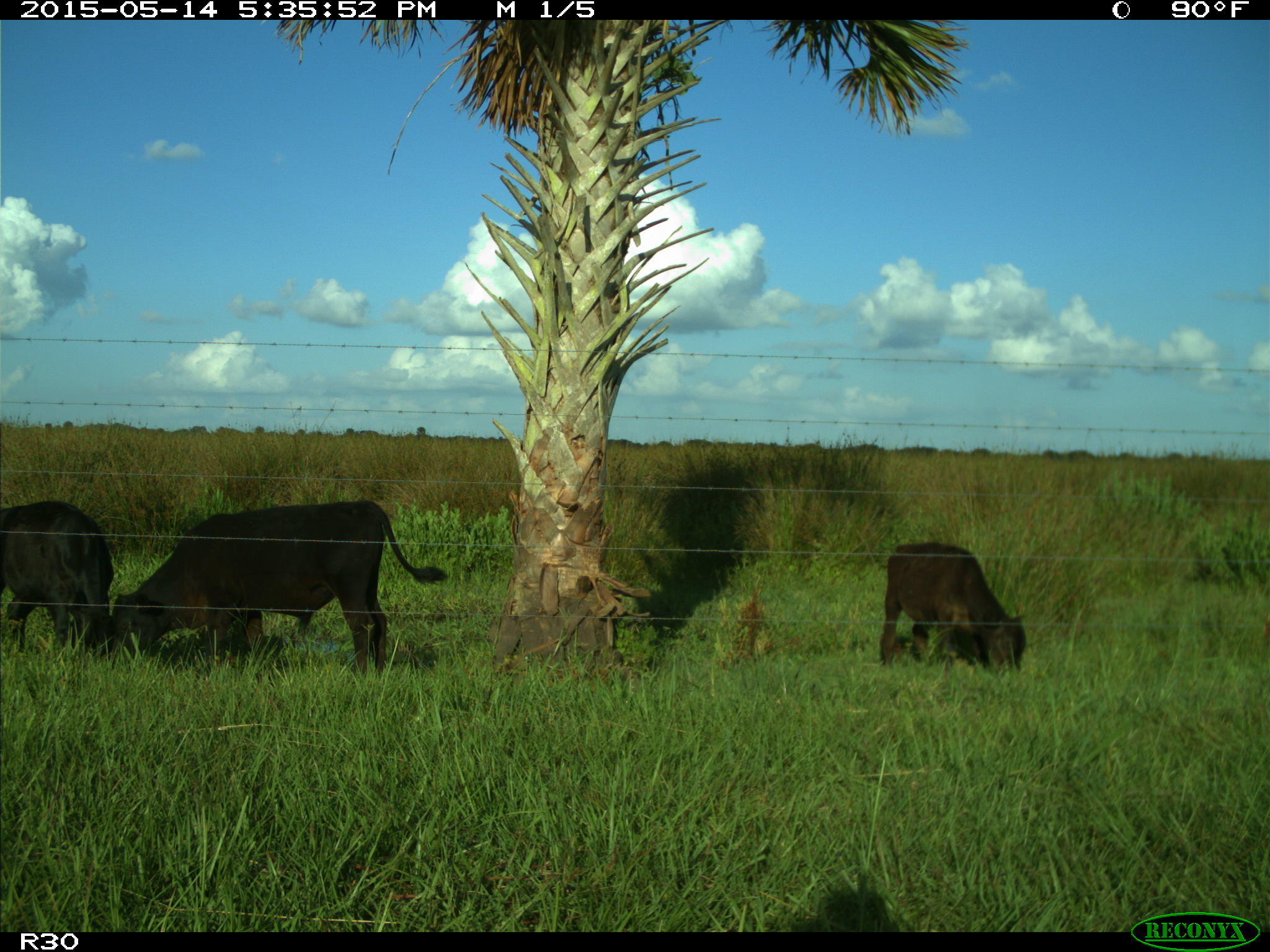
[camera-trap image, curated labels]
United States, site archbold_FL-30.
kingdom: Animalia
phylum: Chordata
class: Mammalia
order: Artiodactyla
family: Bovidae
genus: Bos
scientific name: Bos taurus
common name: domestic cow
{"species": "Bos taurus (domestic cow)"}